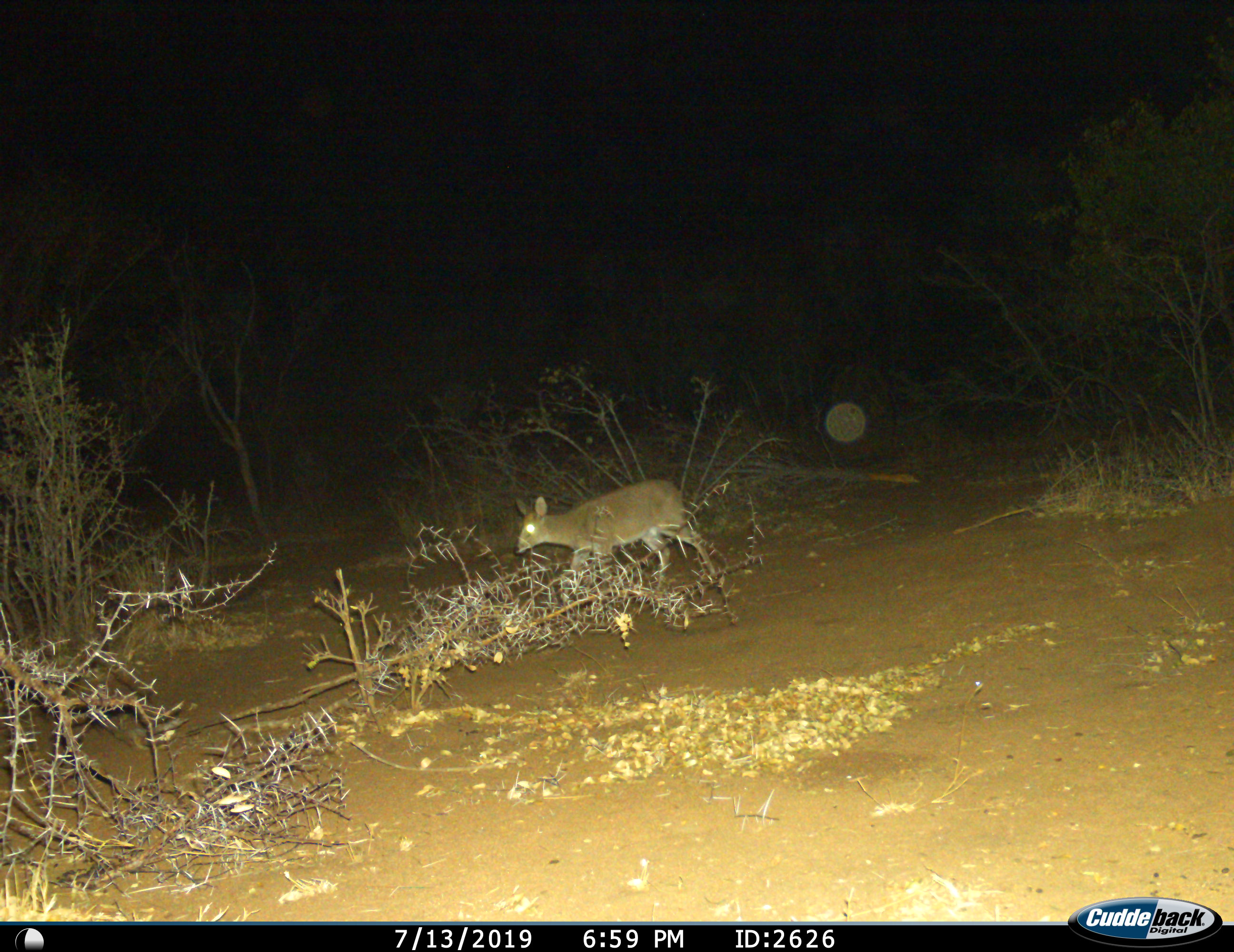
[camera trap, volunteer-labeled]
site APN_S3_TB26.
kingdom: Animalia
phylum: Chordata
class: Mammalia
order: Artiodactyla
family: Bovidae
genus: Madoqua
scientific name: Madoqua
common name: dik-dik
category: dikdik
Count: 1.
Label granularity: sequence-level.